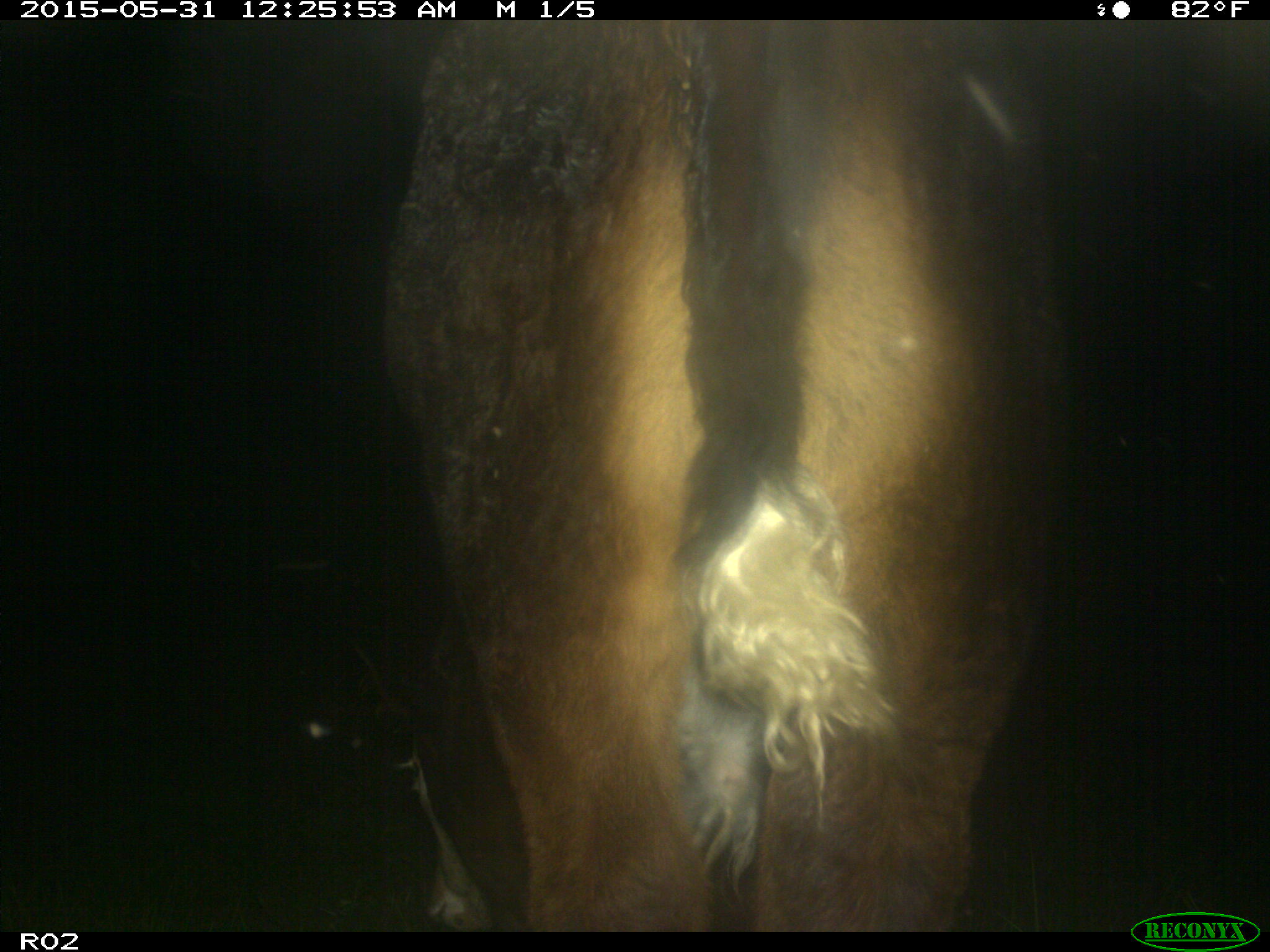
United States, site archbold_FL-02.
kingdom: Animalia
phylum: Chordata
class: Mammalia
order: Artiodactyla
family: Bovidae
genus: Bos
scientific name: Bos taurus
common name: domestic cow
Bos taurus (domestic cow).